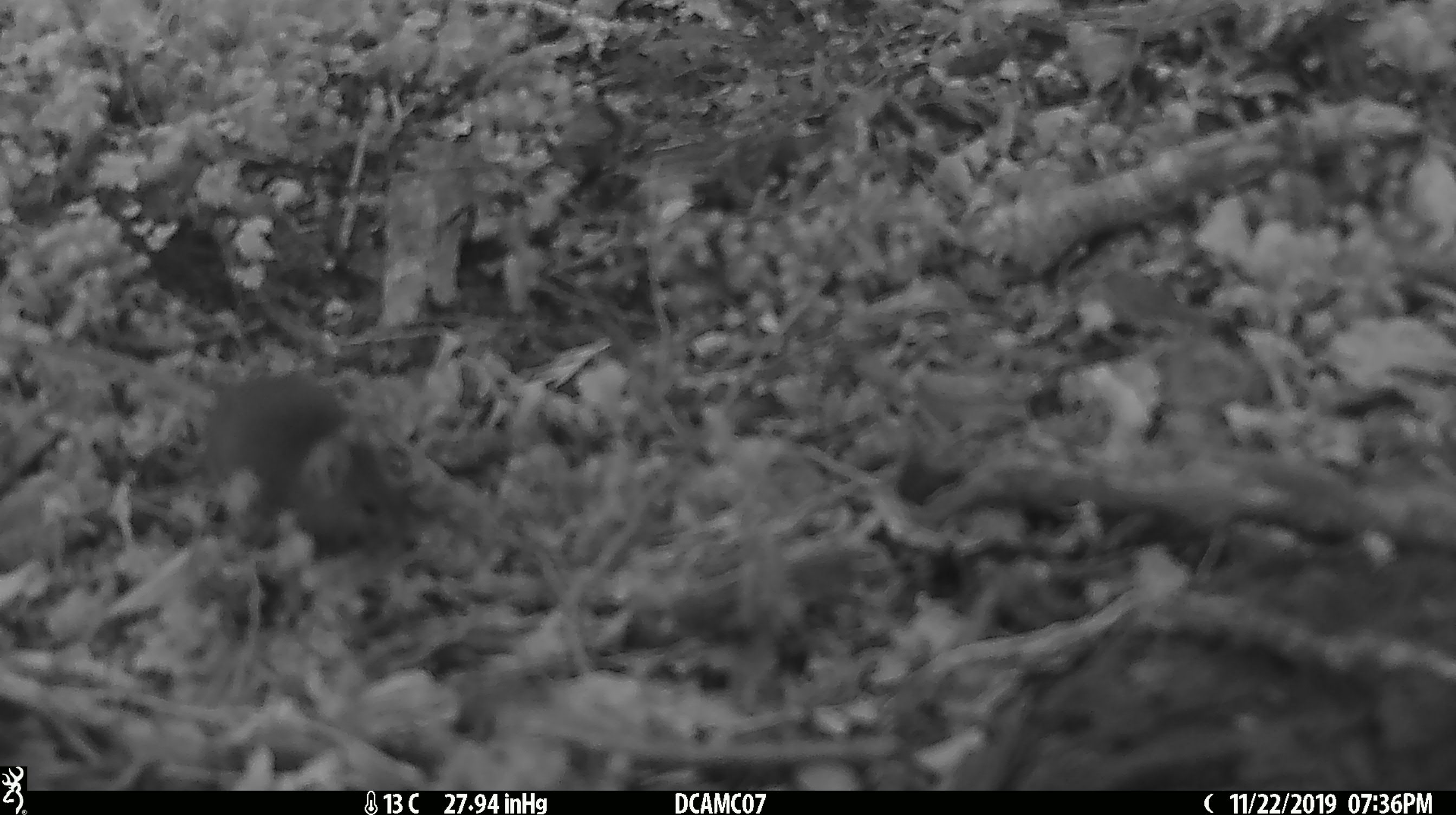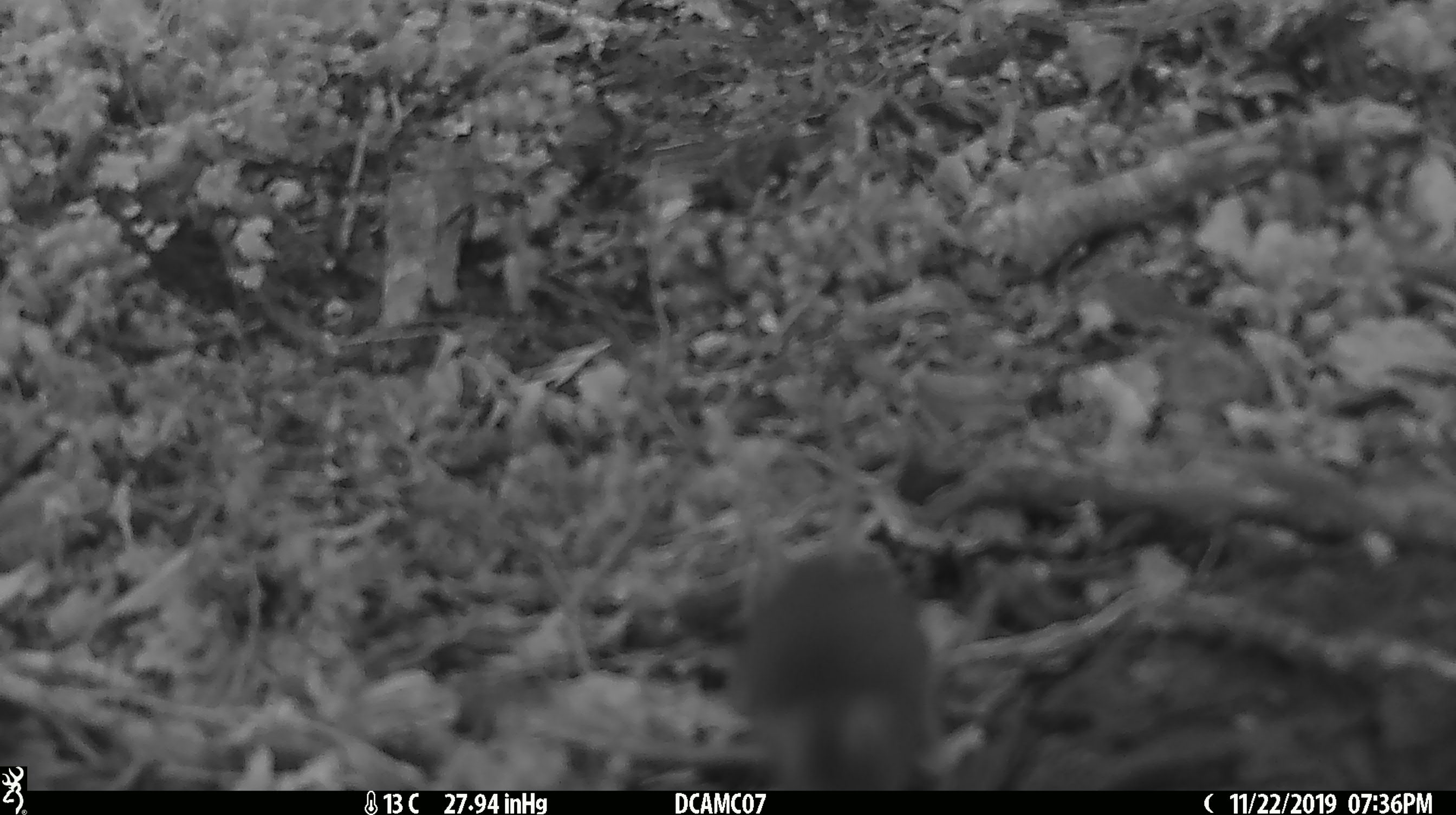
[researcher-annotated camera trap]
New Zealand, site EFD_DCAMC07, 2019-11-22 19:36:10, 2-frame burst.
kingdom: Animalia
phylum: Chordata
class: Mammalia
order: Rodentia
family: Muridae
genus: Mus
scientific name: Mus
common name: mouse